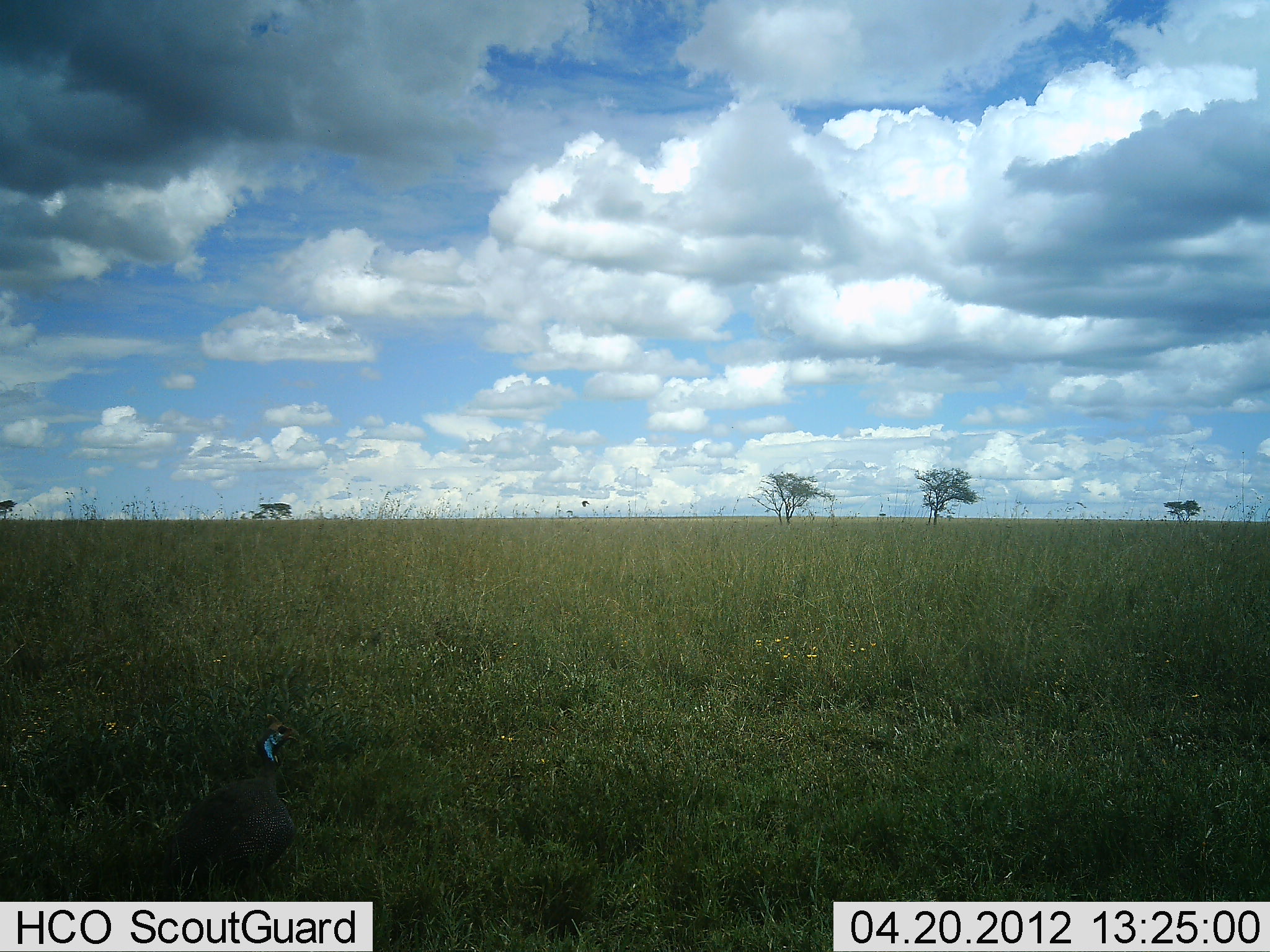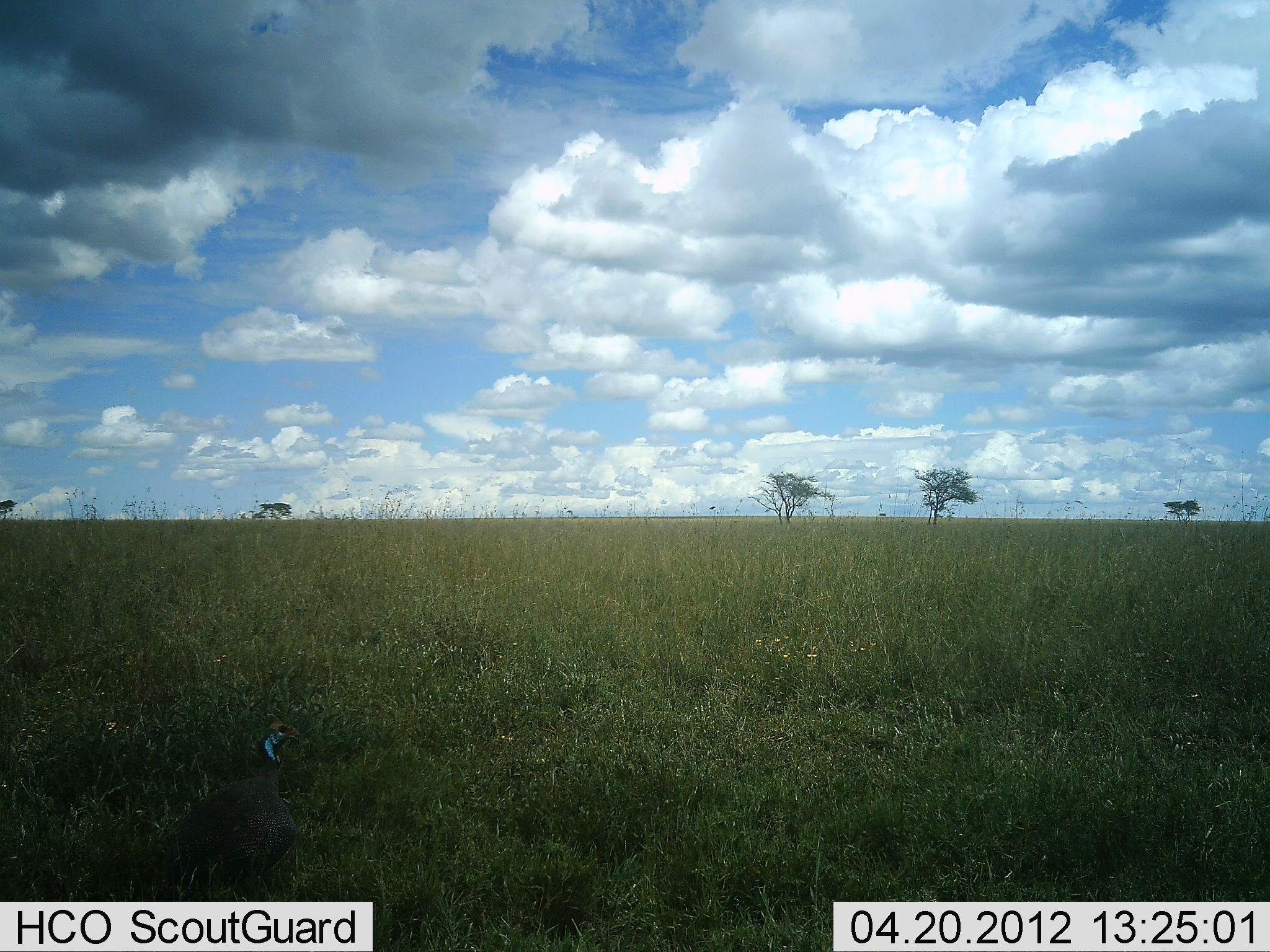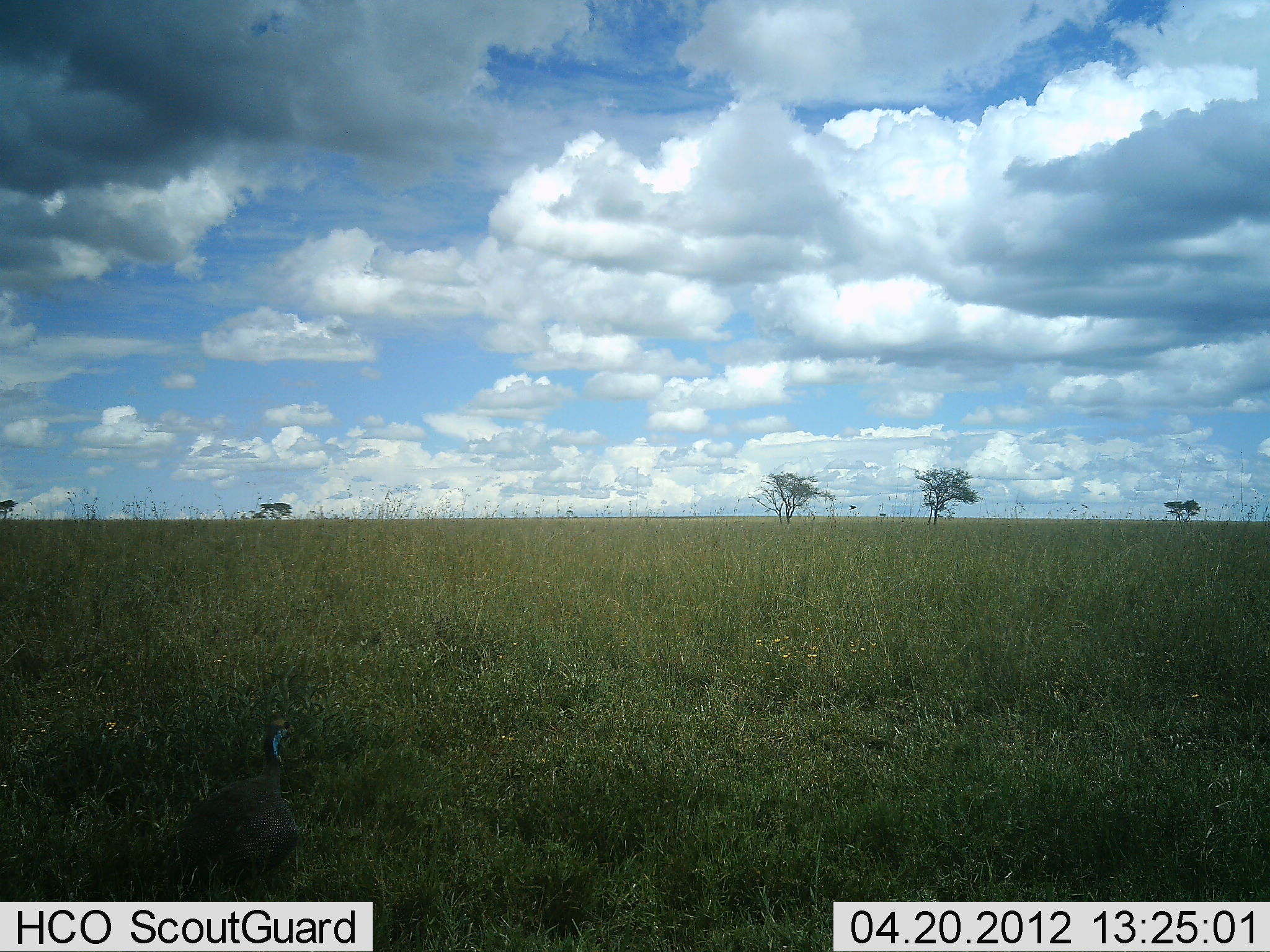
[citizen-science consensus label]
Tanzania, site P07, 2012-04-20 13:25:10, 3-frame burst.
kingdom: Animalia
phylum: Chordata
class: Aves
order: Galliformes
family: Numididae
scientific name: Numididae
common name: guinea fowl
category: guineafowl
Guineafowl (guinea fowl) (Numididae), count 1. Behavior (volunteer vote fractions): standing 88%, resting 8%, moving 4%, interacting 0%. Young present (vote fraction): 0%. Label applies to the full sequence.